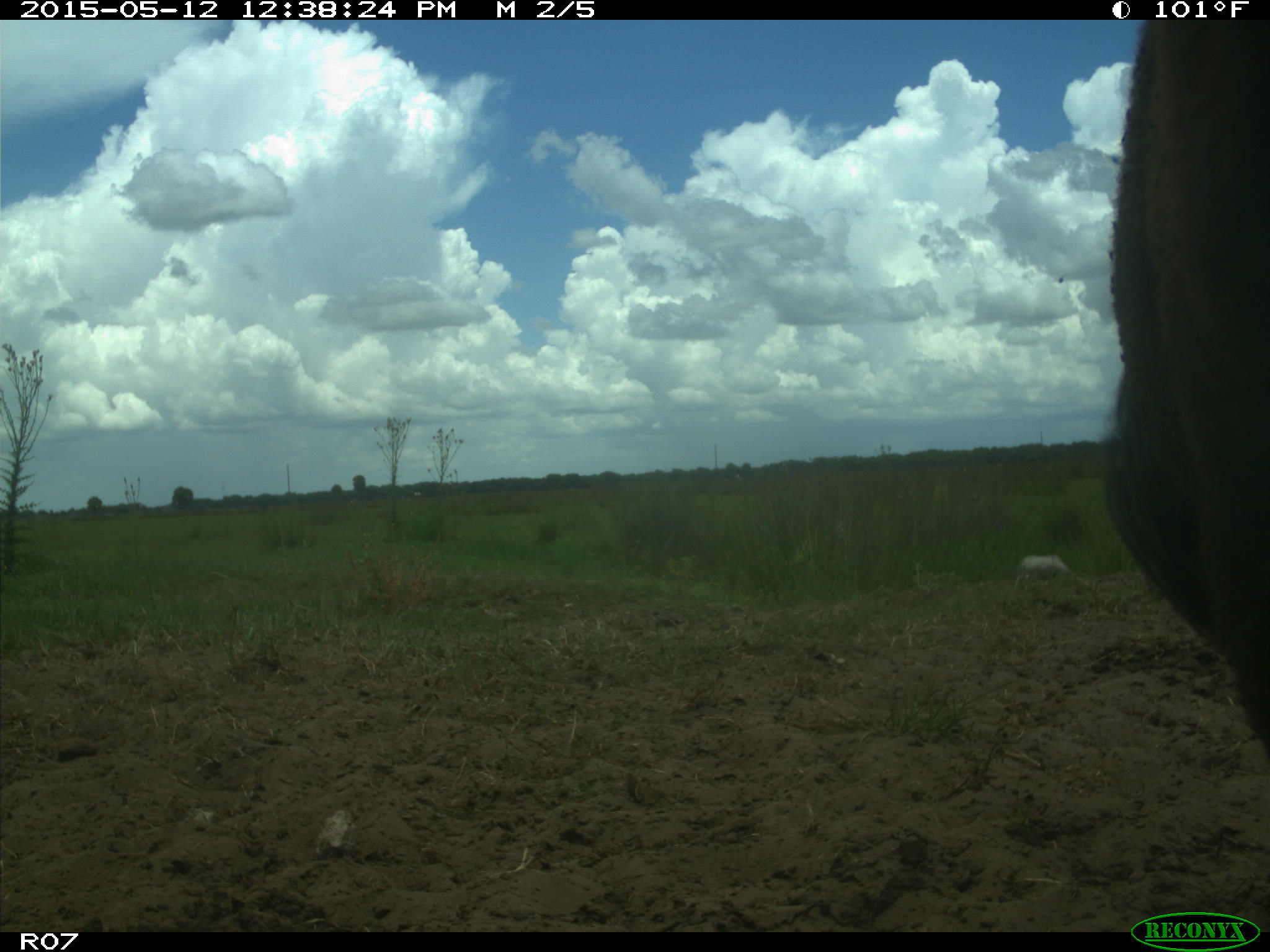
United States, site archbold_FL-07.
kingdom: Animalia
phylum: Chordata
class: Mammalia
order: Artiodactyla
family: Bovidae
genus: Bos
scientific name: Bos taurus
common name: domestic cow